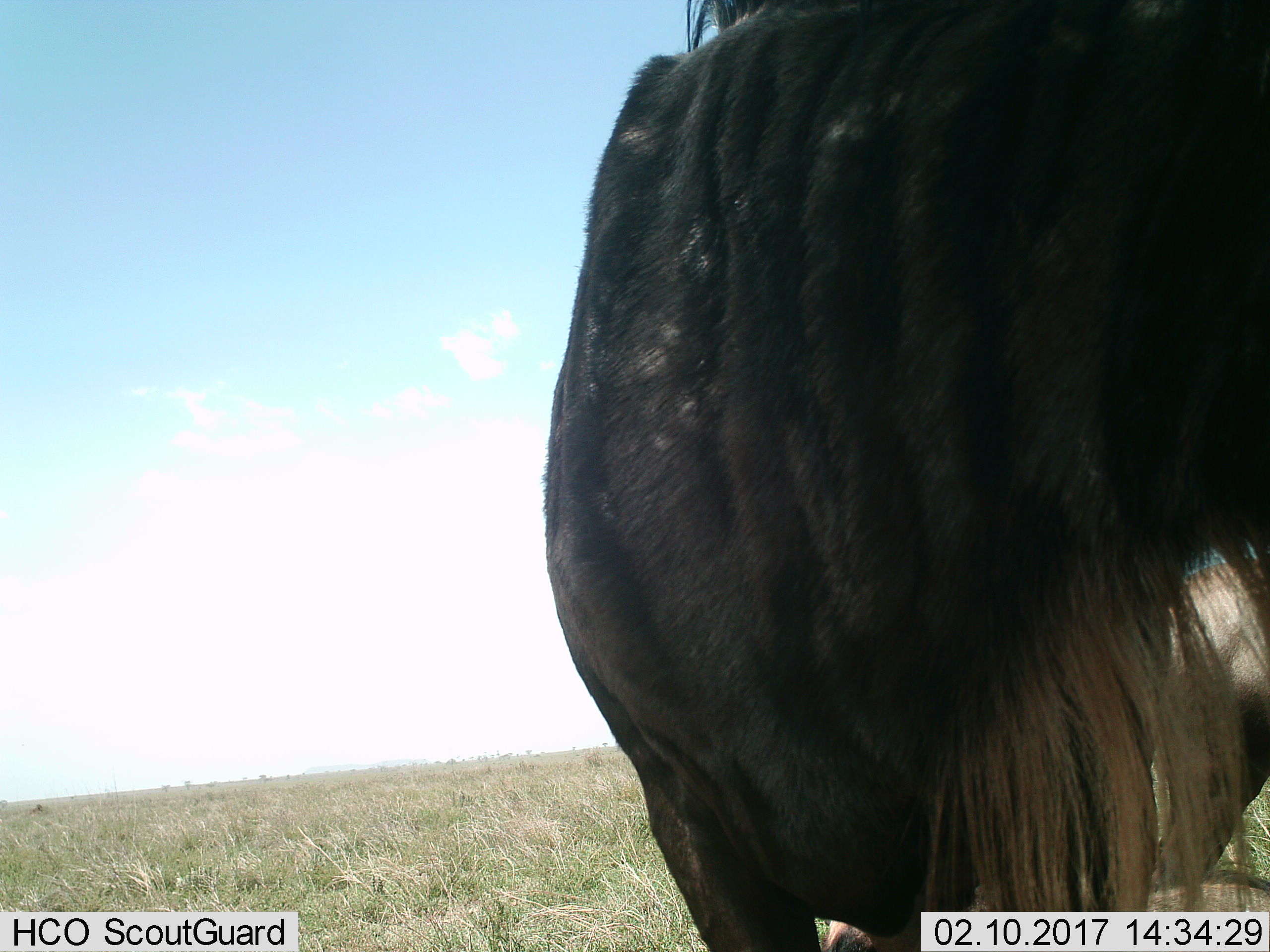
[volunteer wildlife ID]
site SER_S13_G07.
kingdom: Animalia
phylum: Chordata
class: Mammalia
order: Artiodactyla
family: Bovidae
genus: Connochaetes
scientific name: Connochaetes taurinus taurinus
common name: blue wildebeest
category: wildebeestblue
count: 1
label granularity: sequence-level